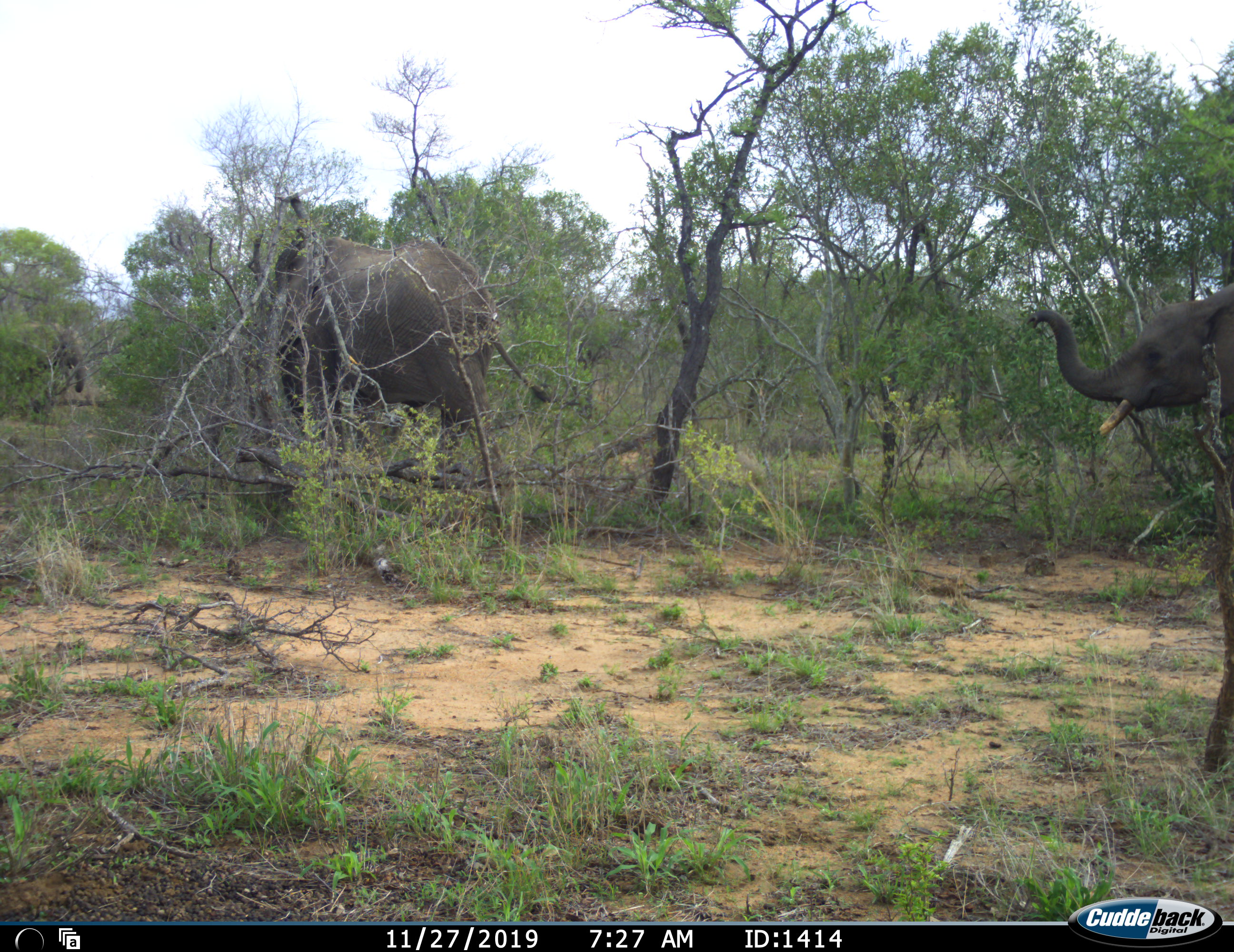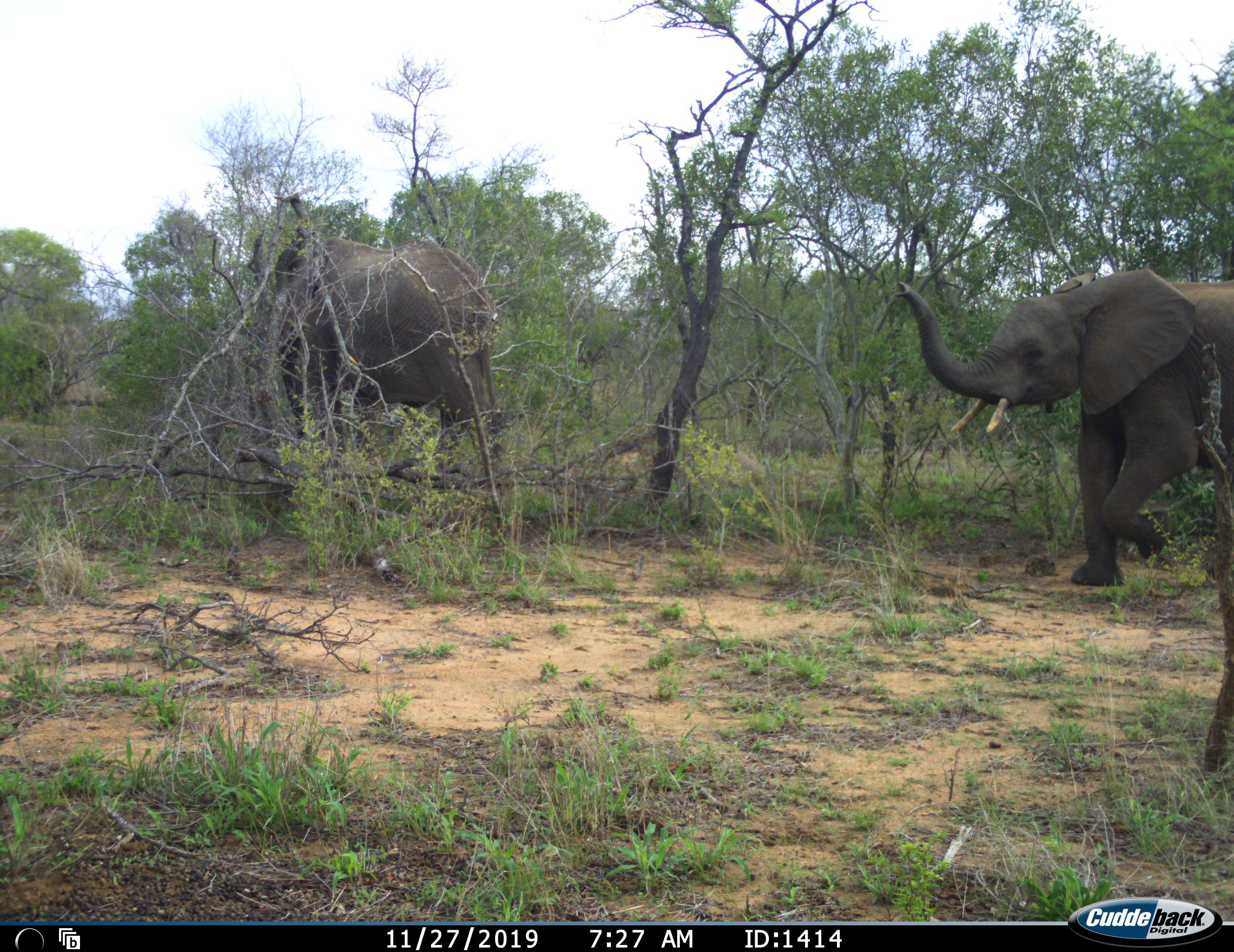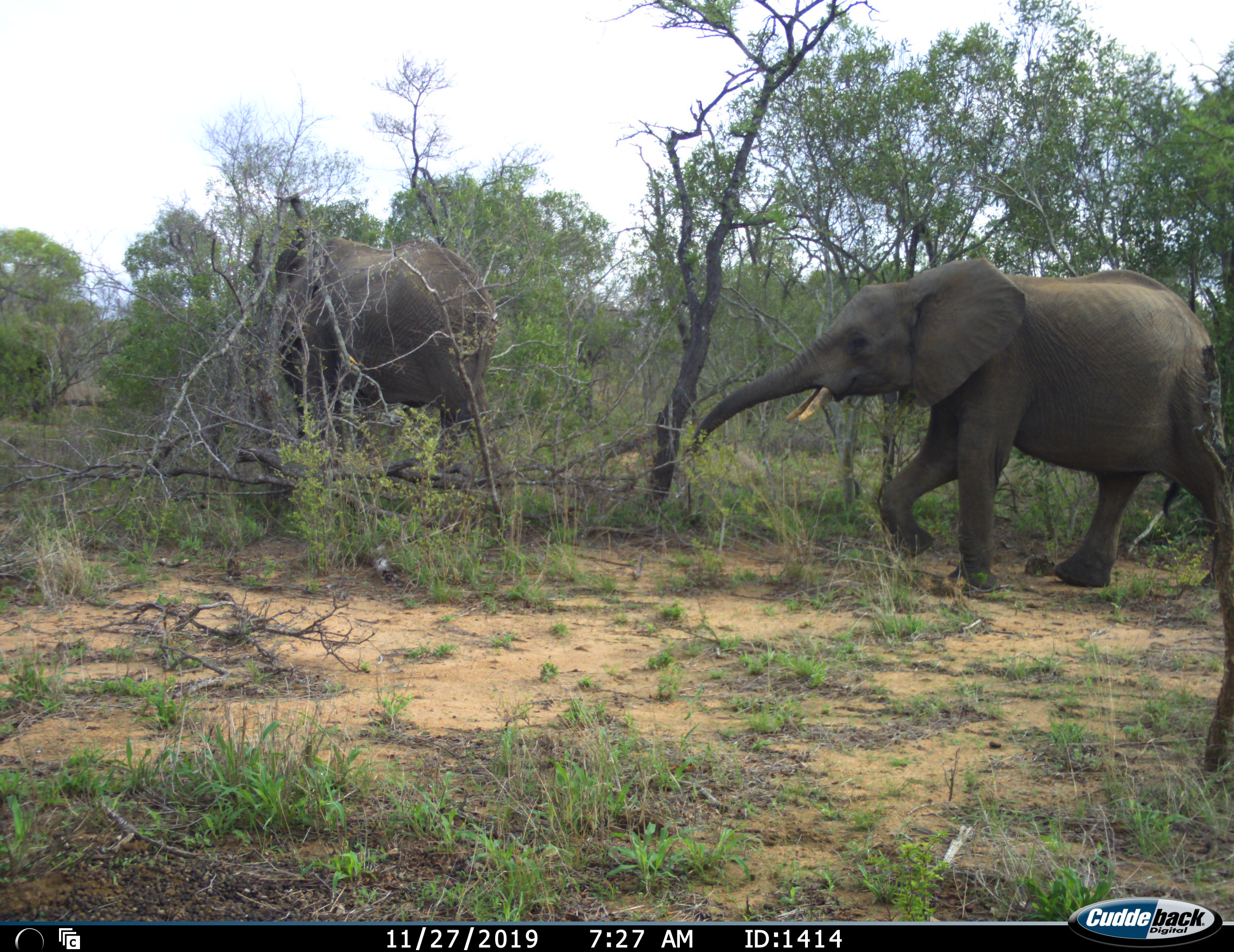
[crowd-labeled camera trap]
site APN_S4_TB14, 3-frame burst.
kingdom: Animalia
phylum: Chordata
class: Mammalia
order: Proboscidea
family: Elephantidae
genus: Loxodonta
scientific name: Loxodonta africana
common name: african bush elephant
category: elephant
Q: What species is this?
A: Elephant (african bush elephant) (Loxodonta africana).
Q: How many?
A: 3.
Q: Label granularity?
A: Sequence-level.